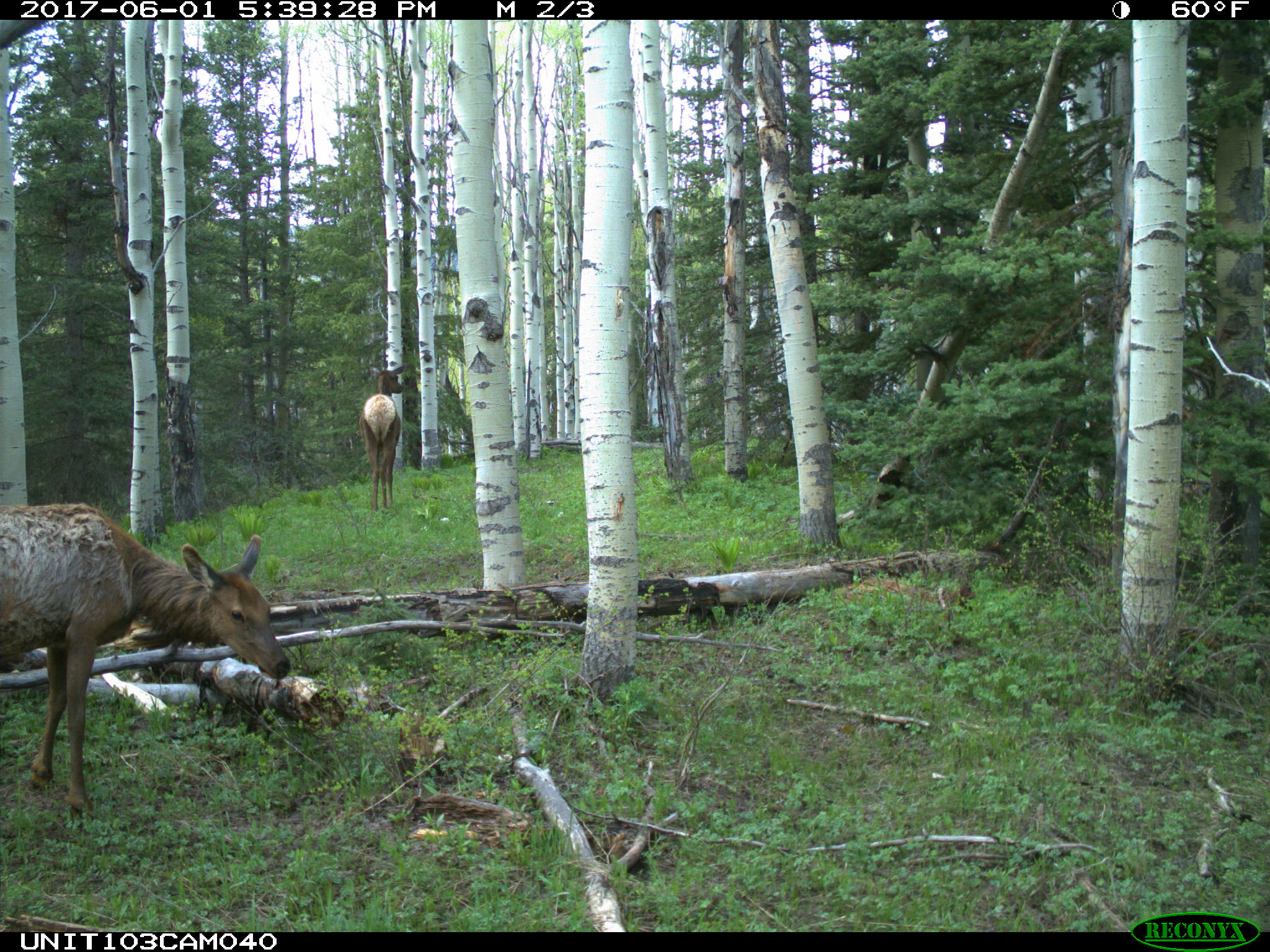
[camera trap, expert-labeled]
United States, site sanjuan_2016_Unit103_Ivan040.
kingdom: Animalia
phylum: Chordata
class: Mammalia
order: Artiodactyla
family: Cervidae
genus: Cervus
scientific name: Cervus elaphus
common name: red deer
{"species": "Cervus elaphus (red deer)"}